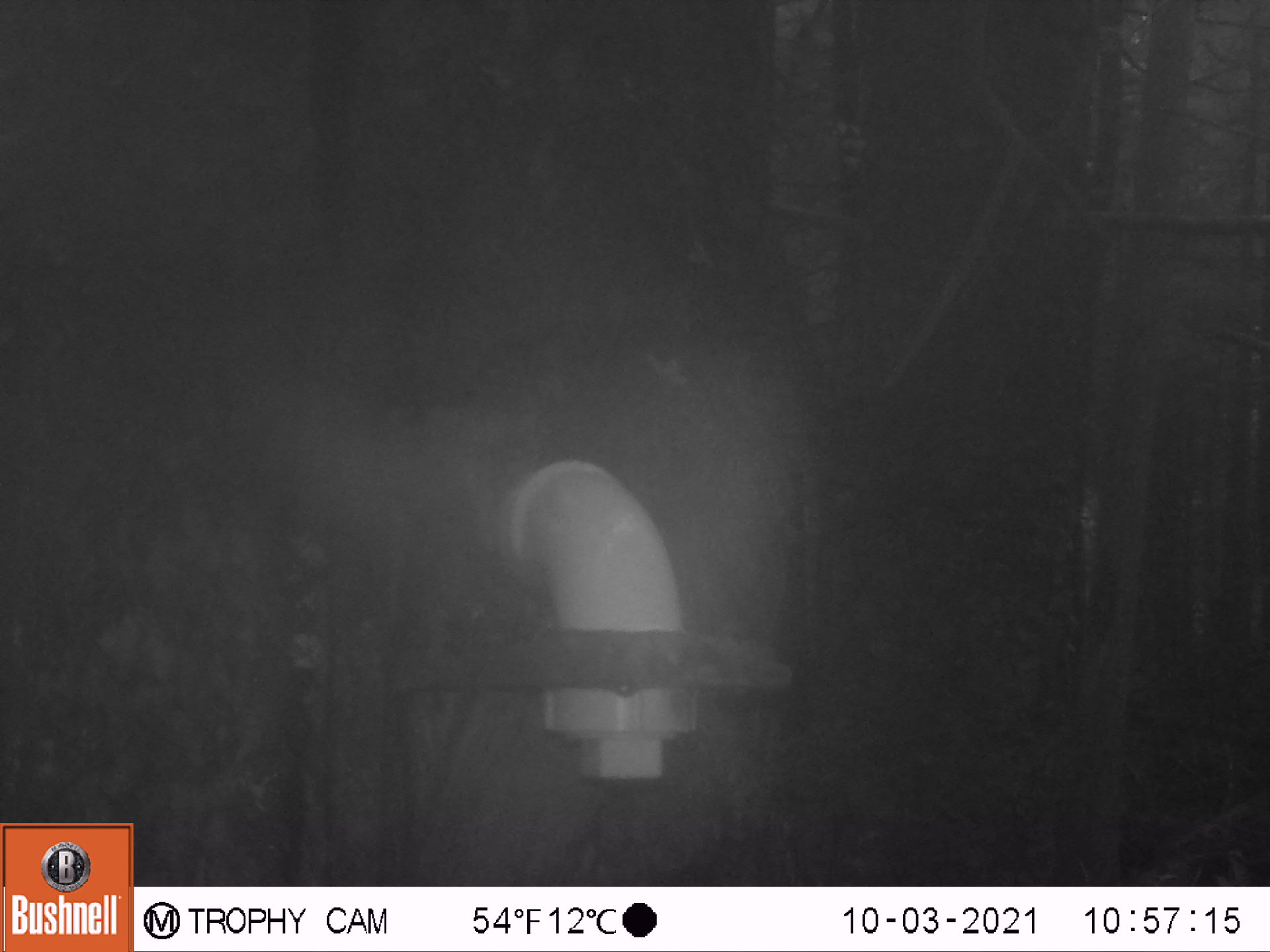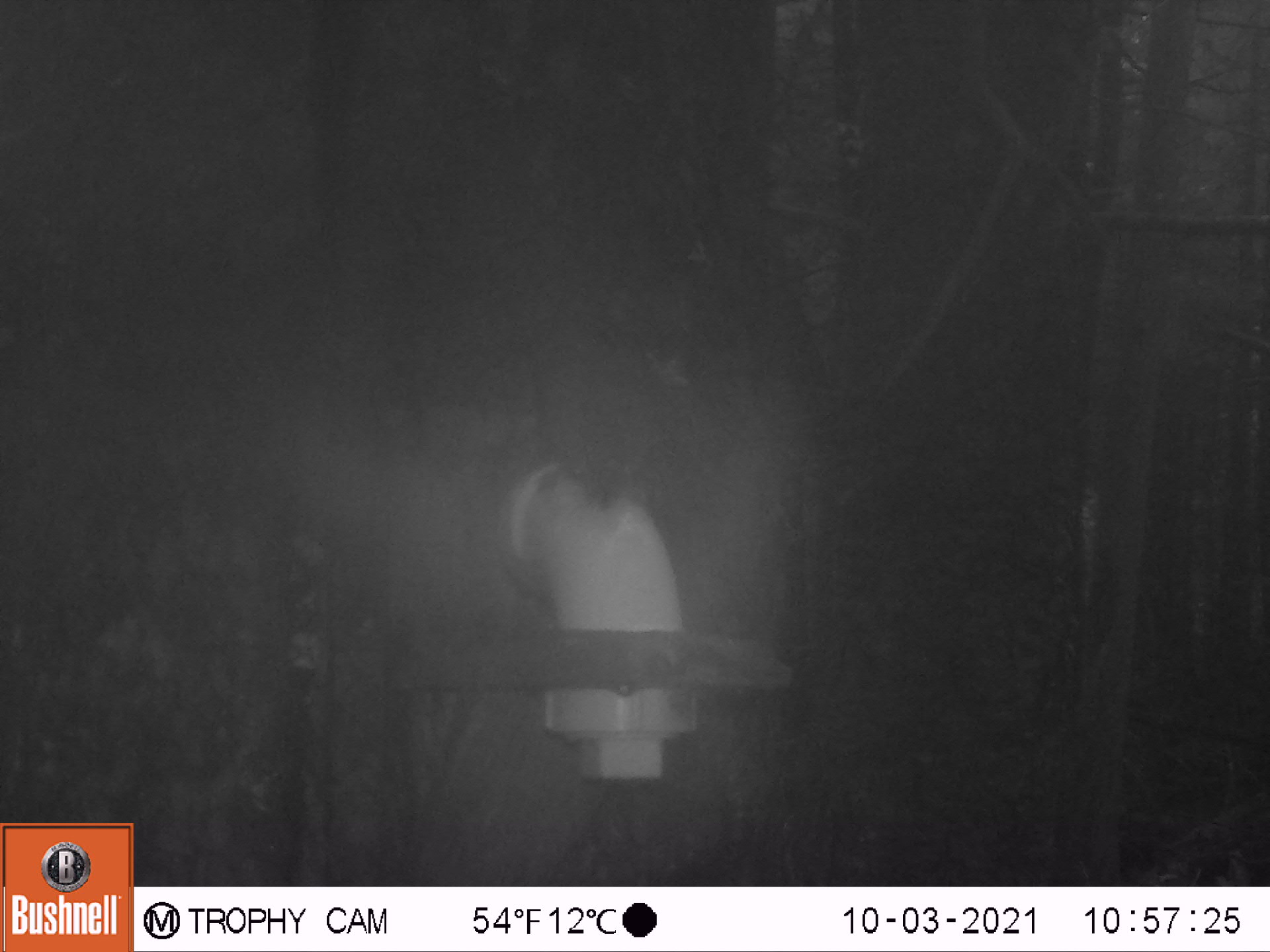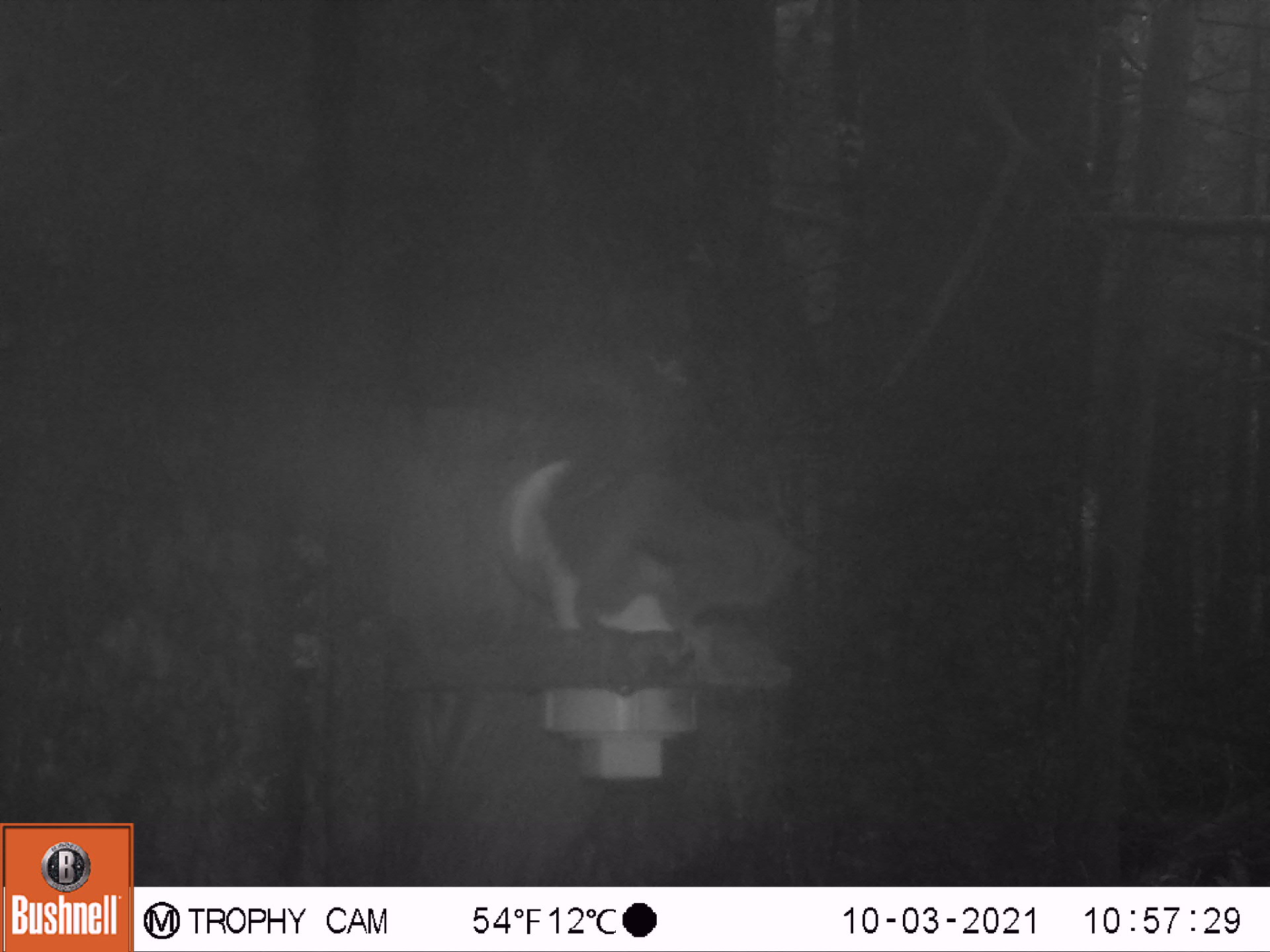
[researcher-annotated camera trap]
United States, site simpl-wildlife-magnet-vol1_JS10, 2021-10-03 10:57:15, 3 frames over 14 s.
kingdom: Animalia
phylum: Chordata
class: Mammalia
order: Rodentia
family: Sciuridae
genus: Tamiasciurus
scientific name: Tamiasciurus hudsonicus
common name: red squirrel